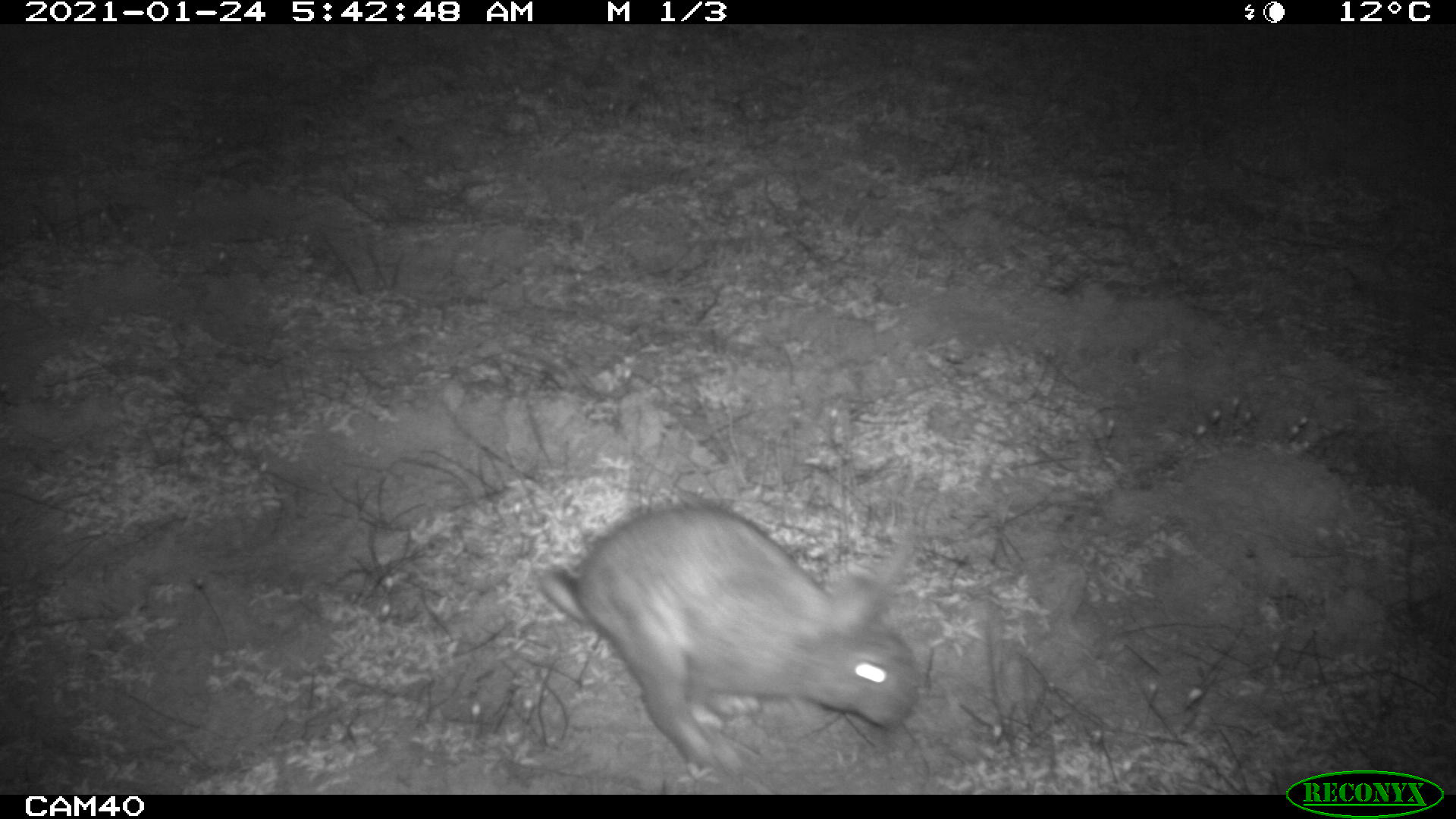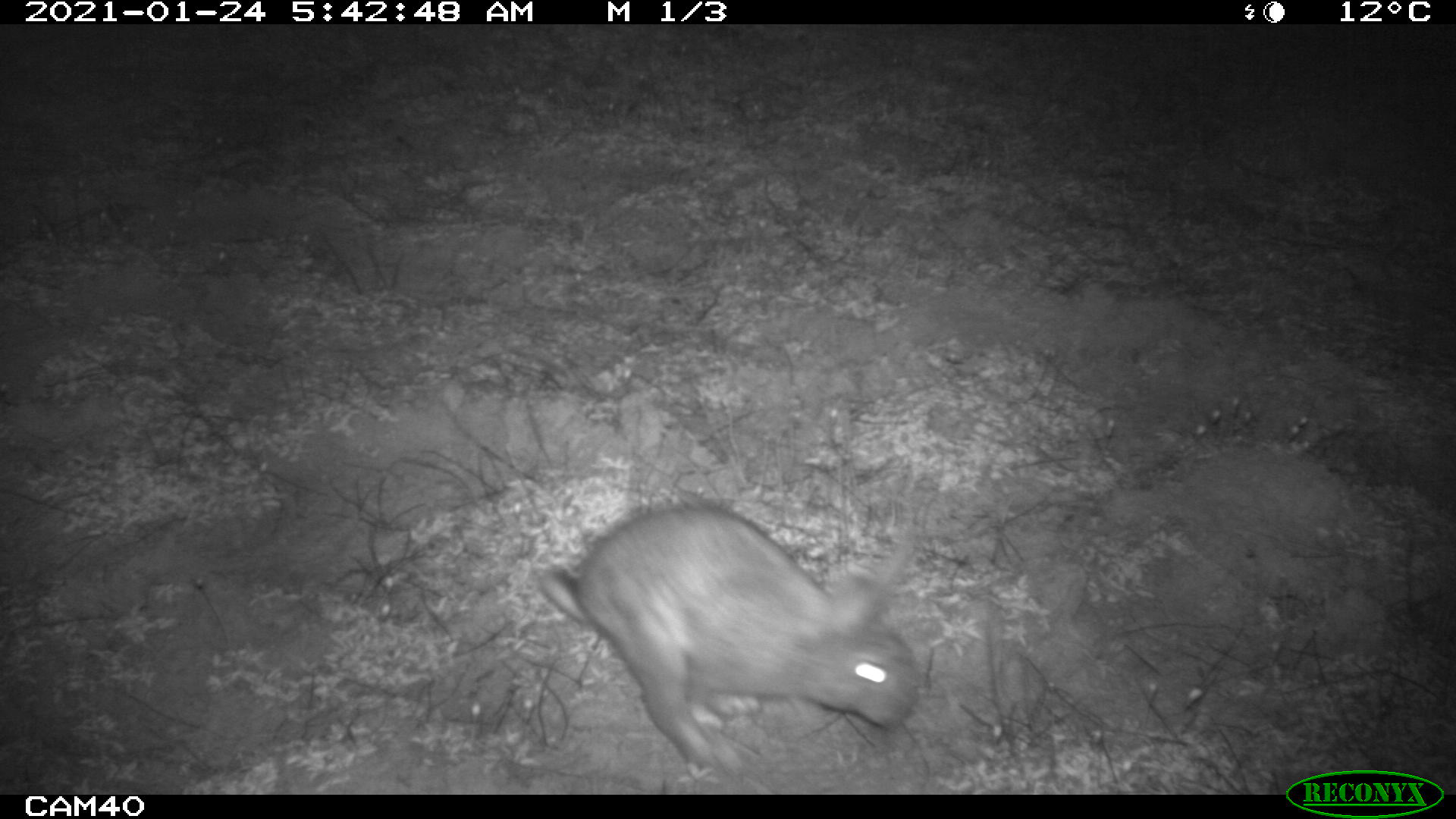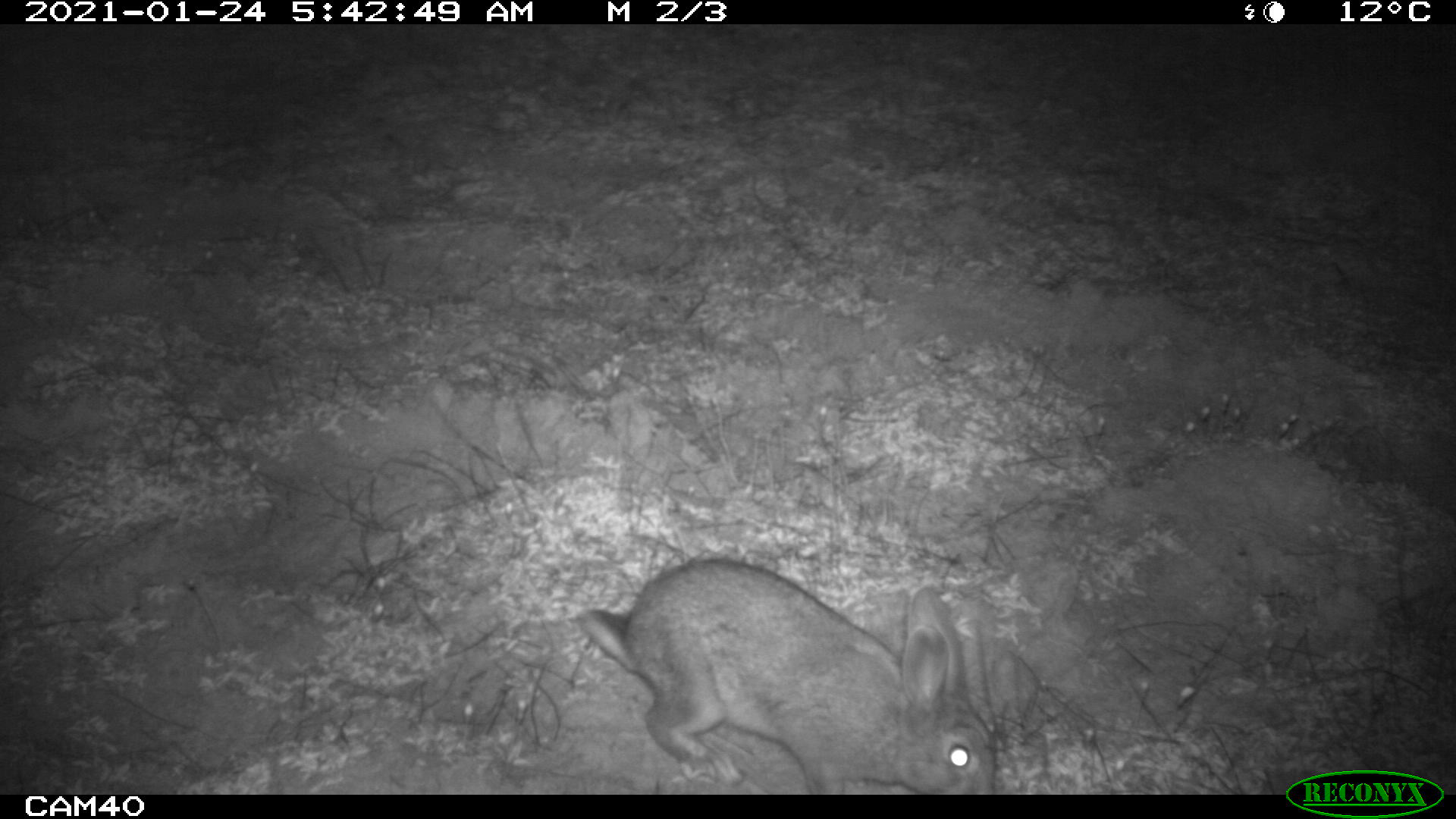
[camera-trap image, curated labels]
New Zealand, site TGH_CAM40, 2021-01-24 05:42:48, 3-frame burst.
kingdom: Animalia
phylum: Chordata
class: Mammalia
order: Lagomorpha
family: Leporidae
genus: Oryctolagus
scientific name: Oryctolagus cuniculus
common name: european rabbit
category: rabbit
Rabbit (european rabbit) (Oryctolagus cuniculus).